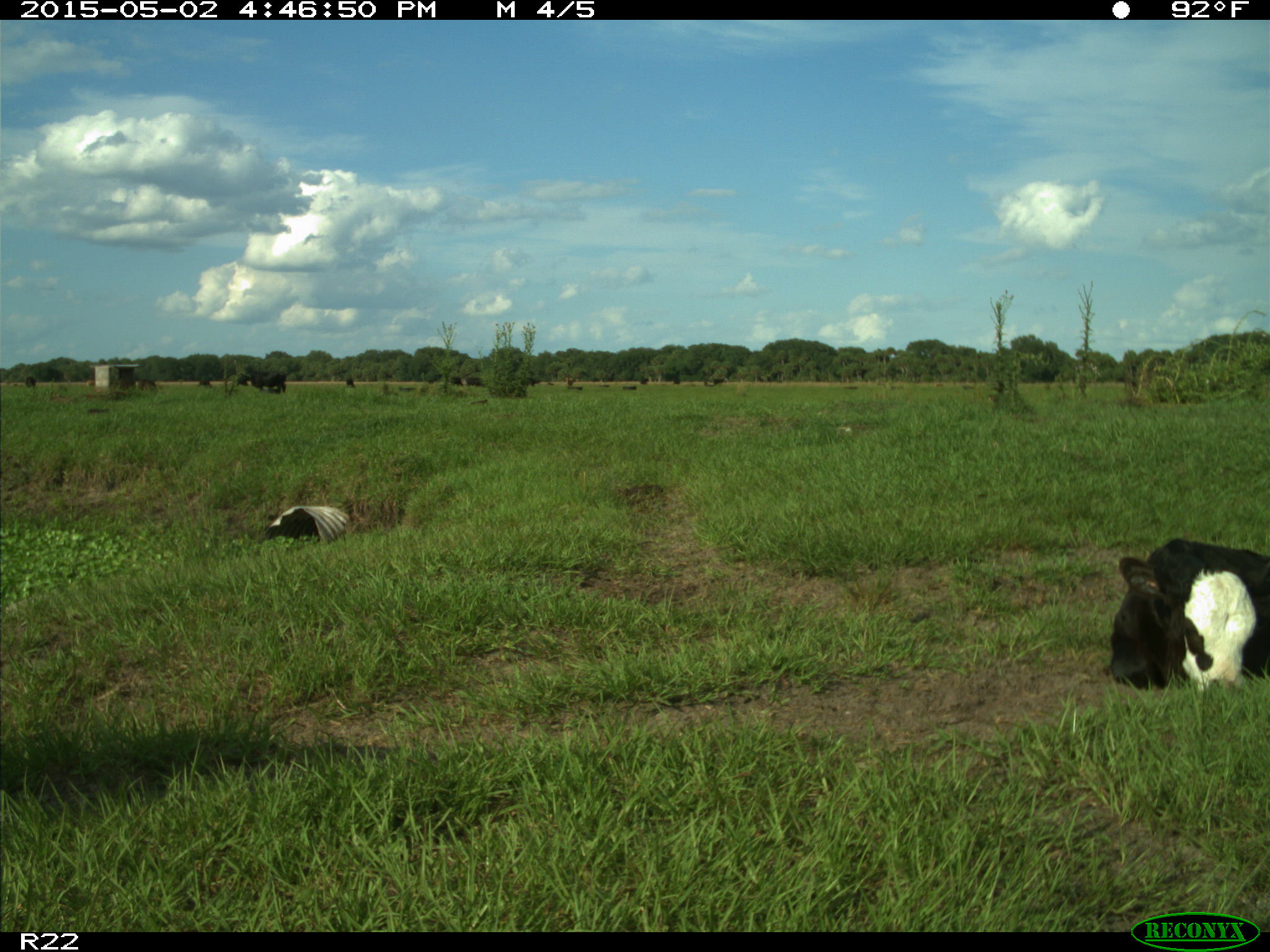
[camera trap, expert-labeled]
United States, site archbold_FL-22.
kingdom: Animalia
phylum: Chordata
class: Mammalia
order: Artiodactyla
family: Bovidae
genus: Bos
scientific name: Bos taurus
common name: domestic cow